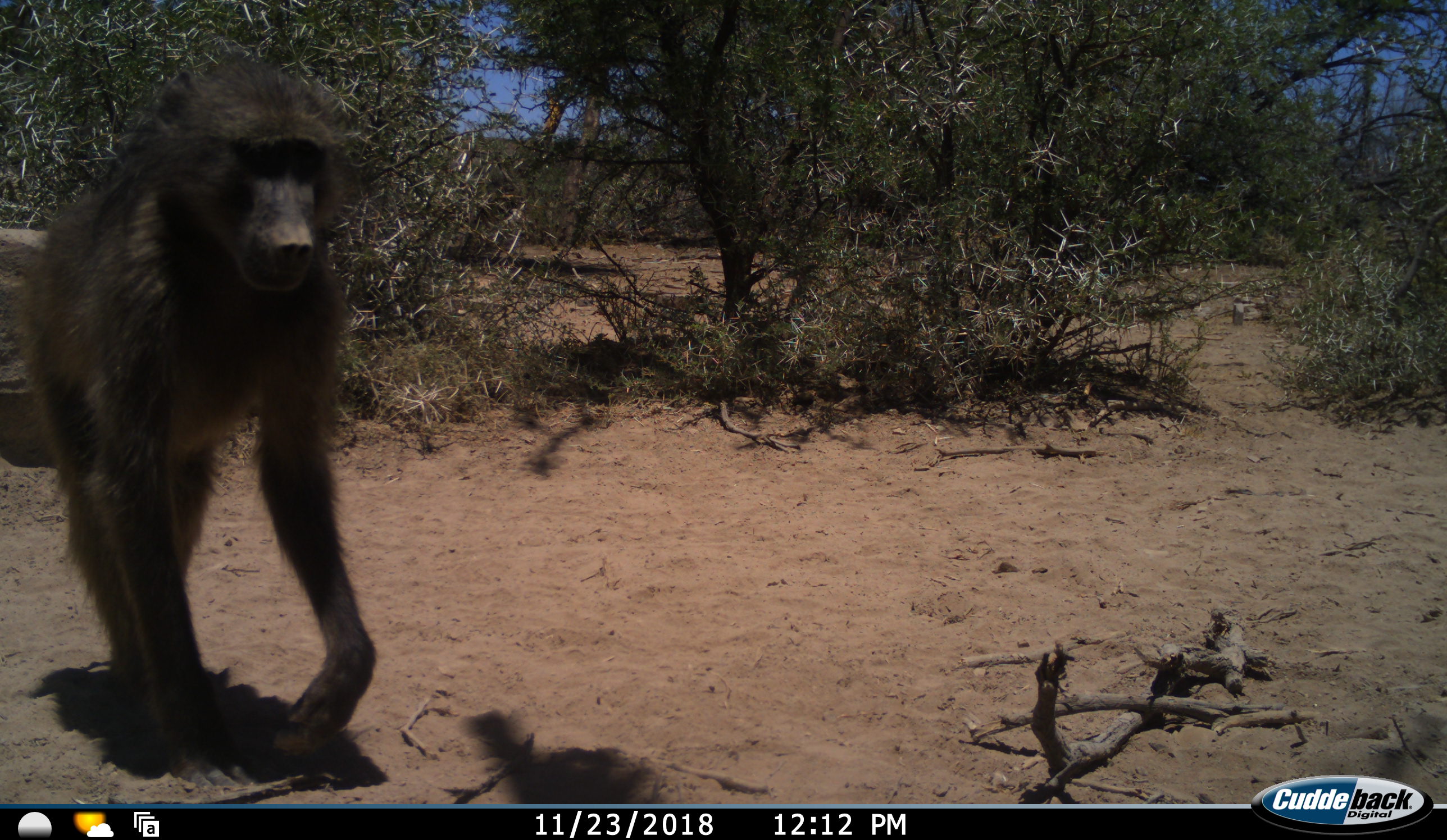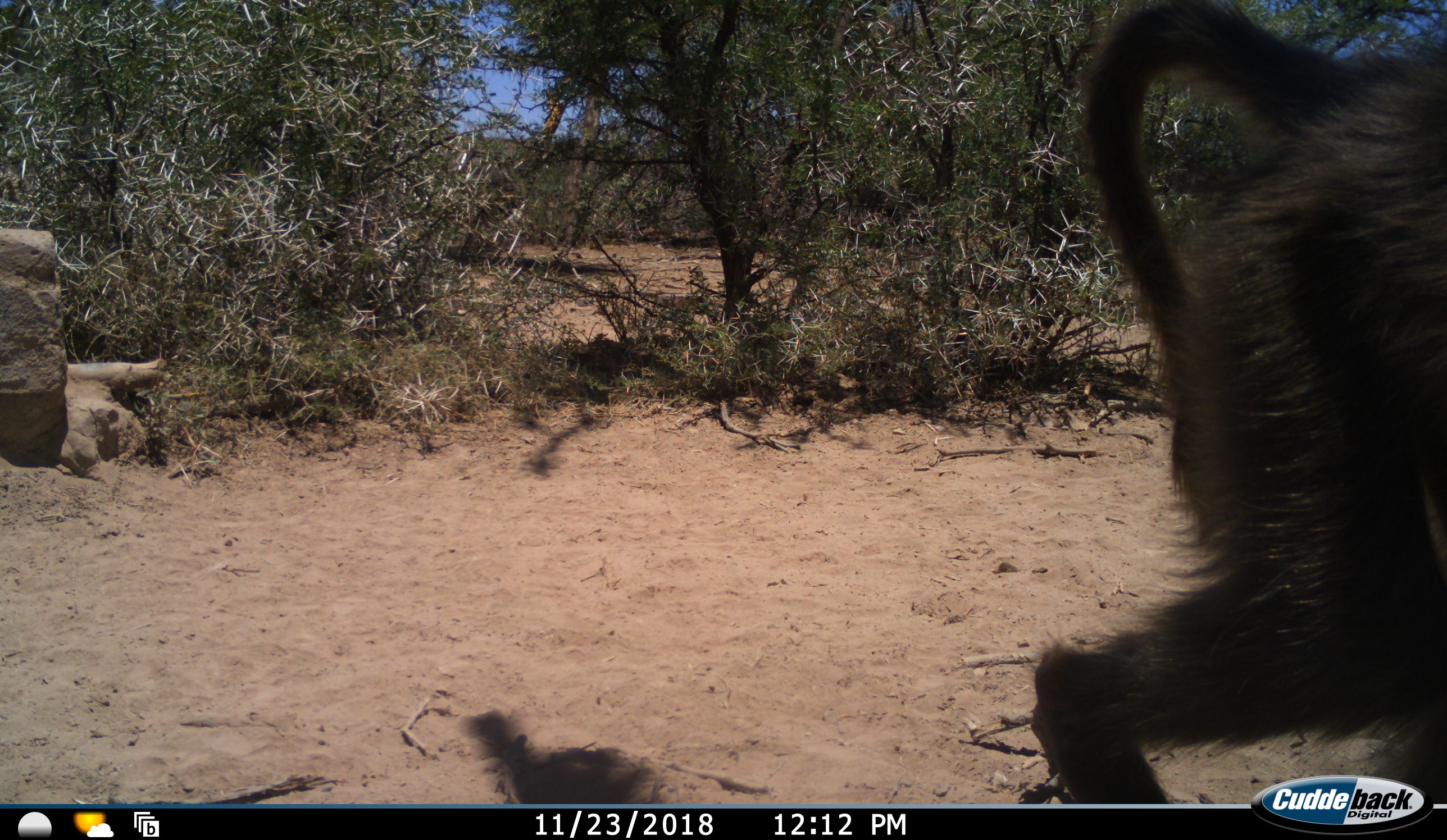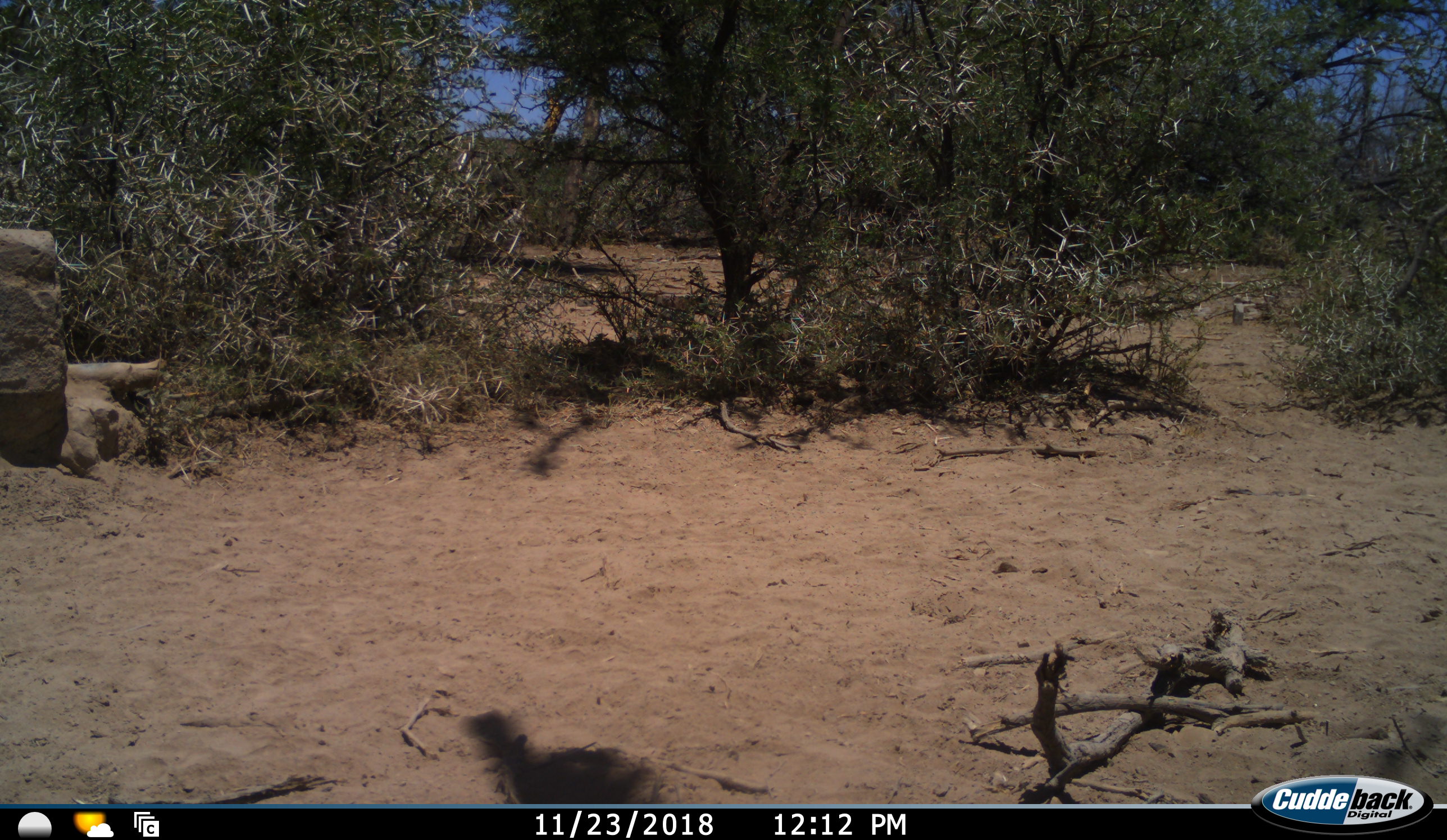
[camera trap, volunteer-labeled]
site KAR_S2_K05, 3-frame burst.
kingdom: Animalia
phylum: Chordata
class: Mammalia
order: Primates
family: Cercopithecidae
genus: Papio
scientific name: Papio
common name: baboon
Baboon (Papio), count 1. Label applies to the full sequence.